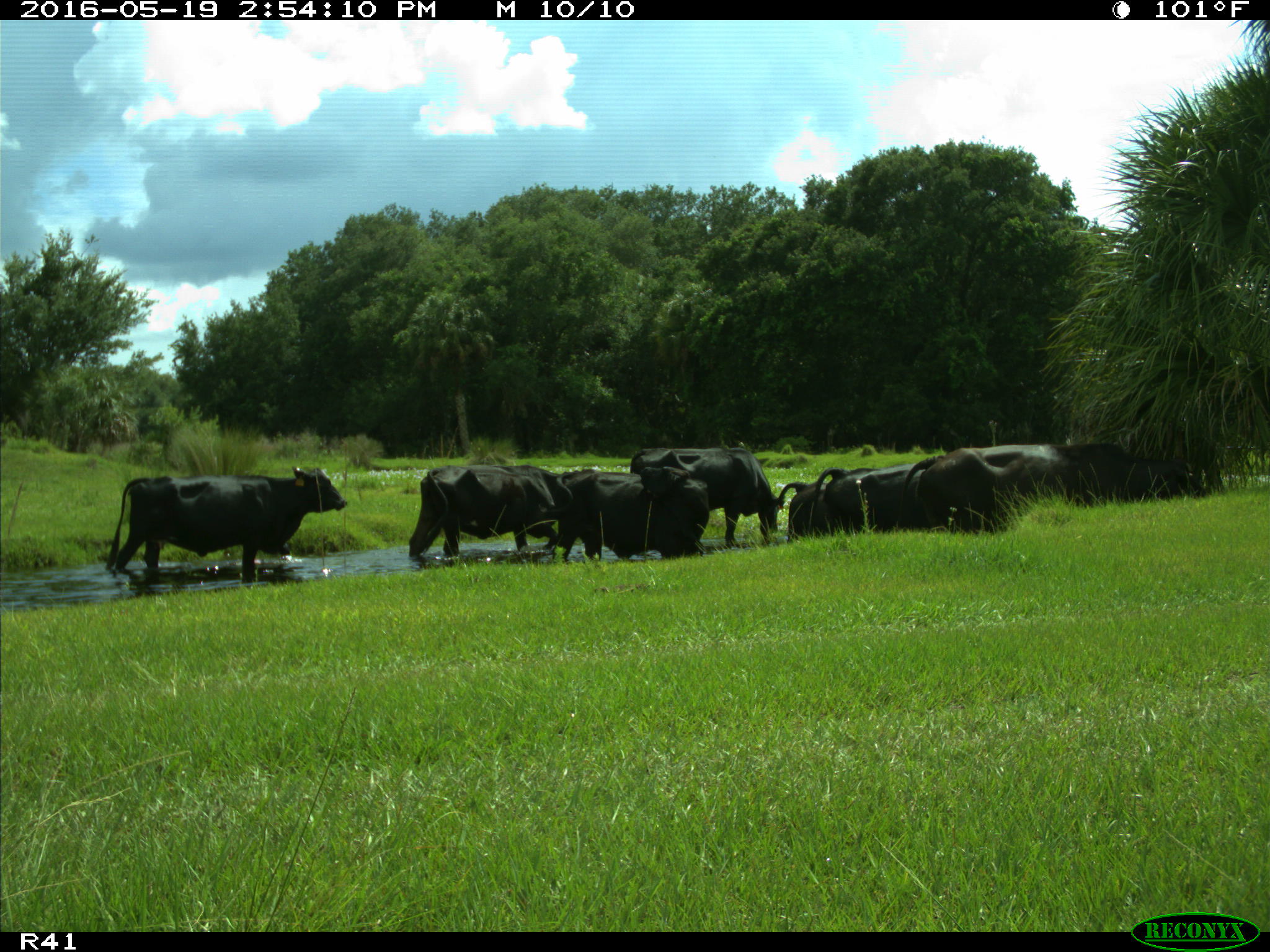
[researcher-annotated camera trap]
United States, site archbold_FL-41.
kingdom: Animalia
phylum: Chordata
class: Mammalia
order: Artiodactyla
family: Bovidae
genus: Bos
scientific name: Bos taurus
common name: domestic cow